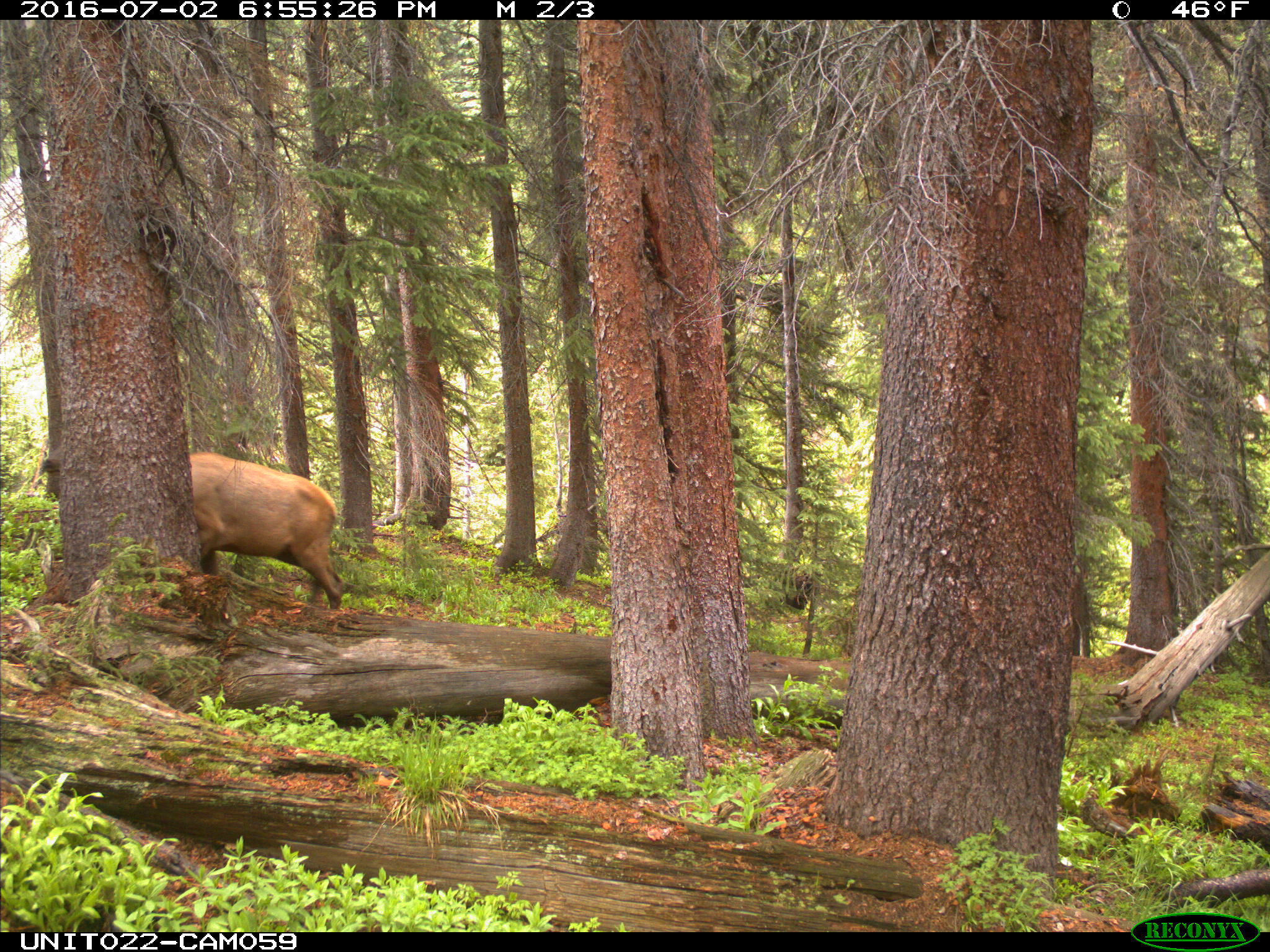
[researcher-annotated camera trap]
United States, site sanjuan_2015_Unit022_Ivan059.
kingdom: Animalia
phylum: Chordata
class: Mammalia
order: Artiodactyla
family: Cervidae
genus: Cervus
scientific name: Cervus elaphus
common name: red deer